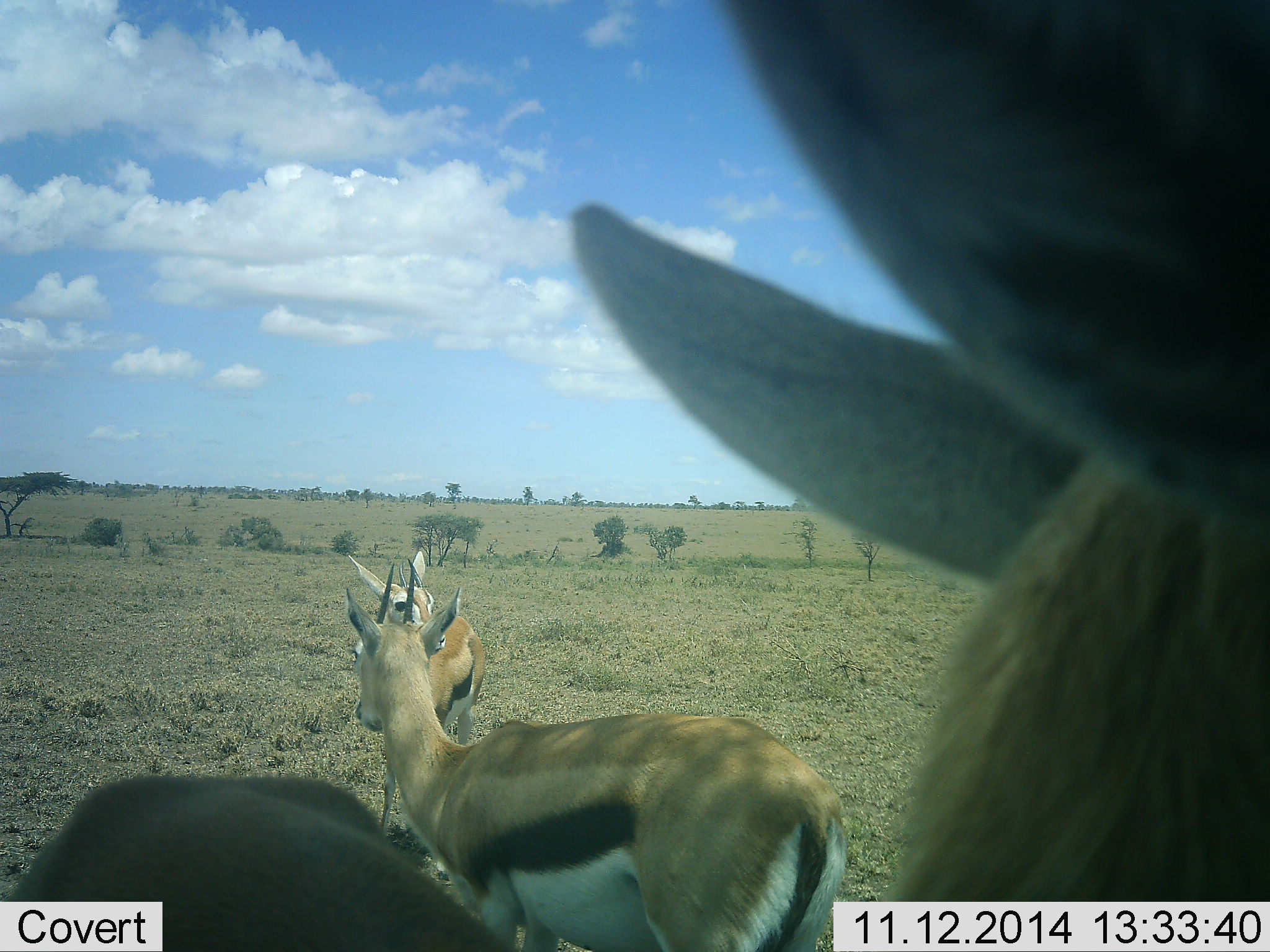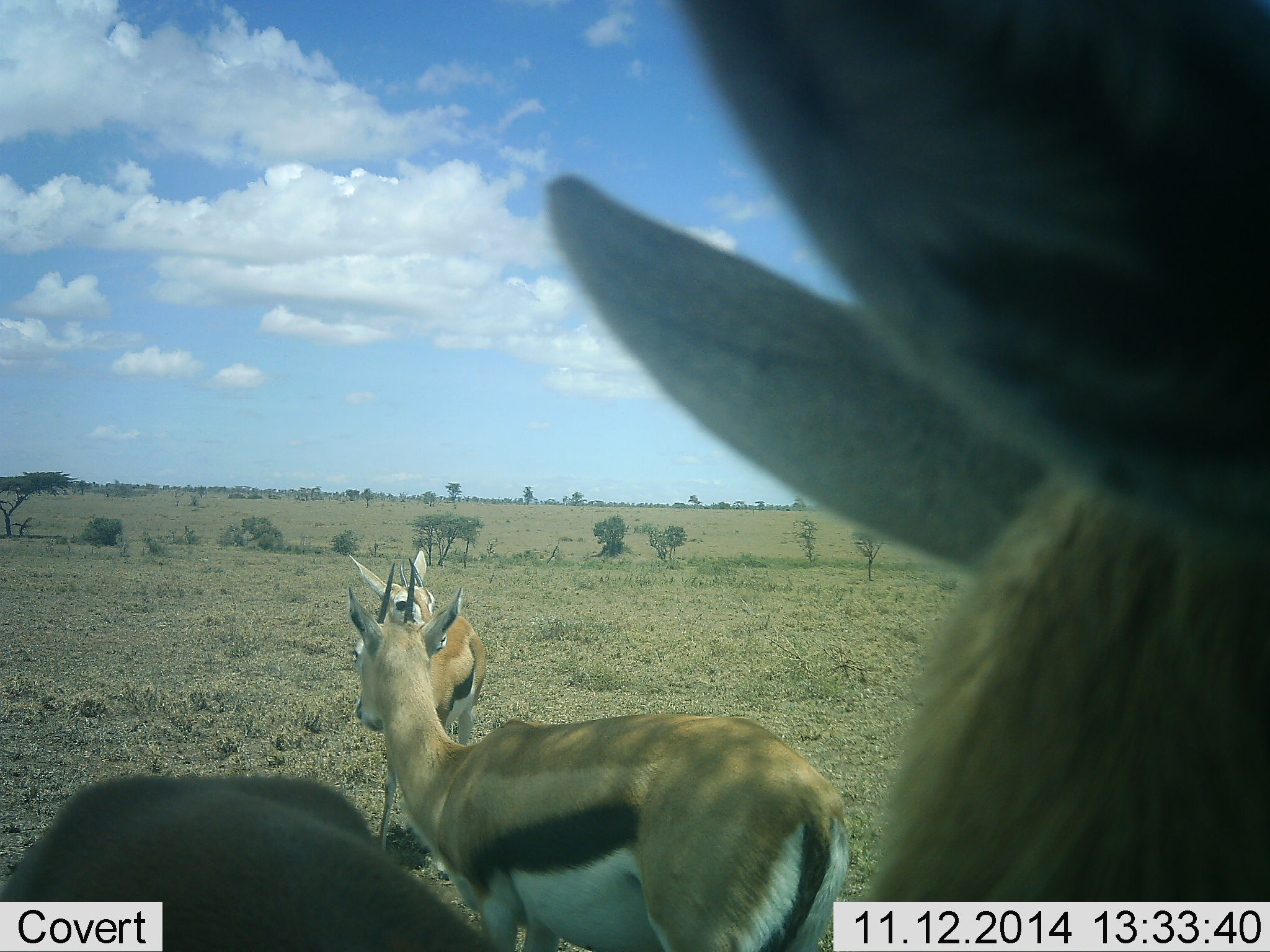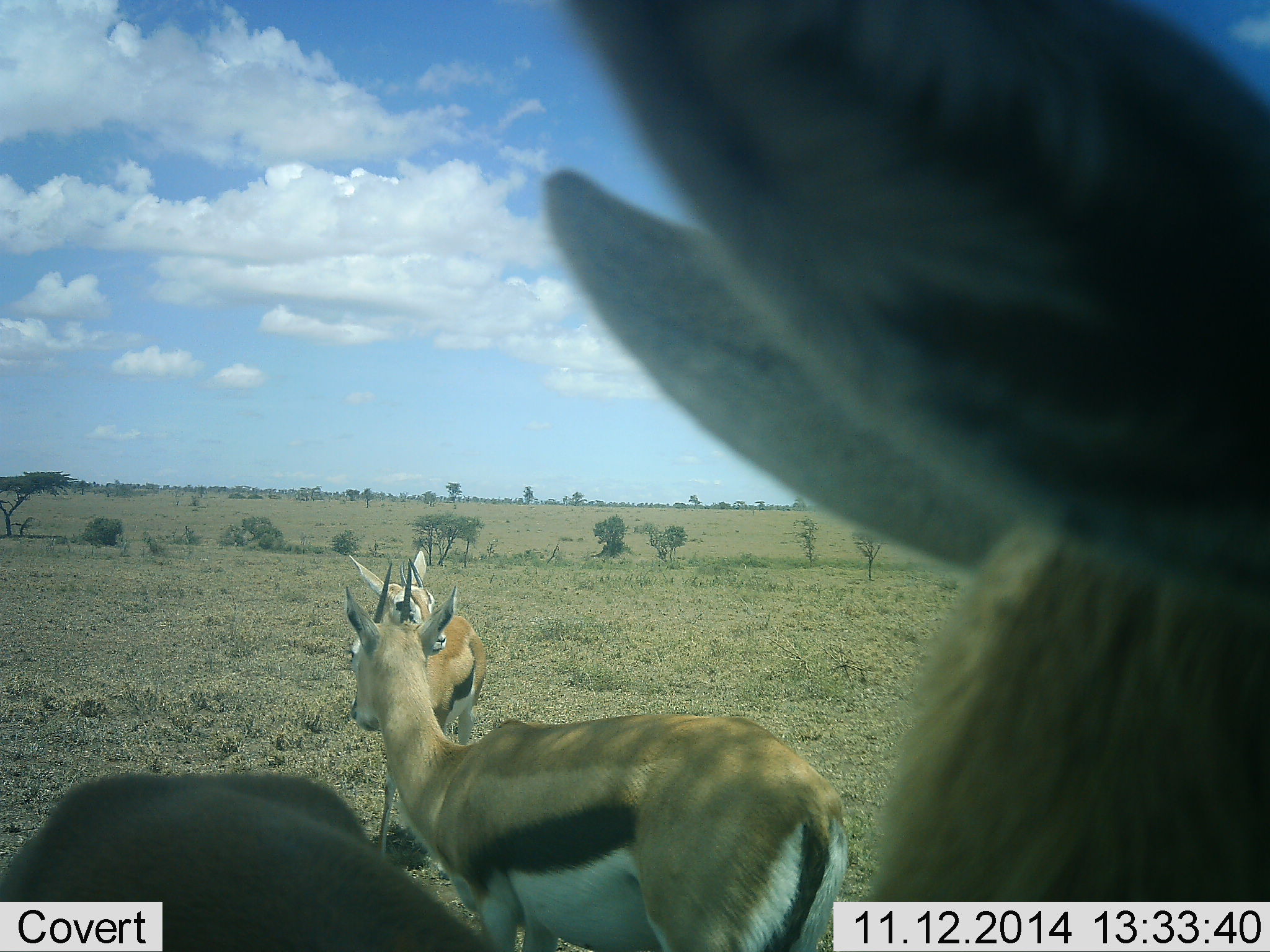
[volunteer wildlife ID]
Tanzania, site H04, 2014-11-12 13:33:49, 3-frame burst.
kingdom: Animalia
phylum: Chordata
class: Mammalia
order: Artiodactyla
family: Bovidae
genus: Eudorcas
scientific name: Eudorcas thomsonii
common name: thomson's gazelle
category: gazellethomsons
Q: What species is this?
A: Gazellethomsons (thomson's gazelle) (Eudorcas thomsonii).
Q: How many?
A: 3.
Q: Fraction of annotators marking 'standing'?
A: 100%.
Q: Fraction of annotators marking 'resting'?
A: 0%.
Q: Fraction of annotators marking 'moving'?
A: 0%.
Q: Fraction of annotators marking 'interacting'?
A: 0%.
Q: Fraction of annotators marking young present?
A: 0%.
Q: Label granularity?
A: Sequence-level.